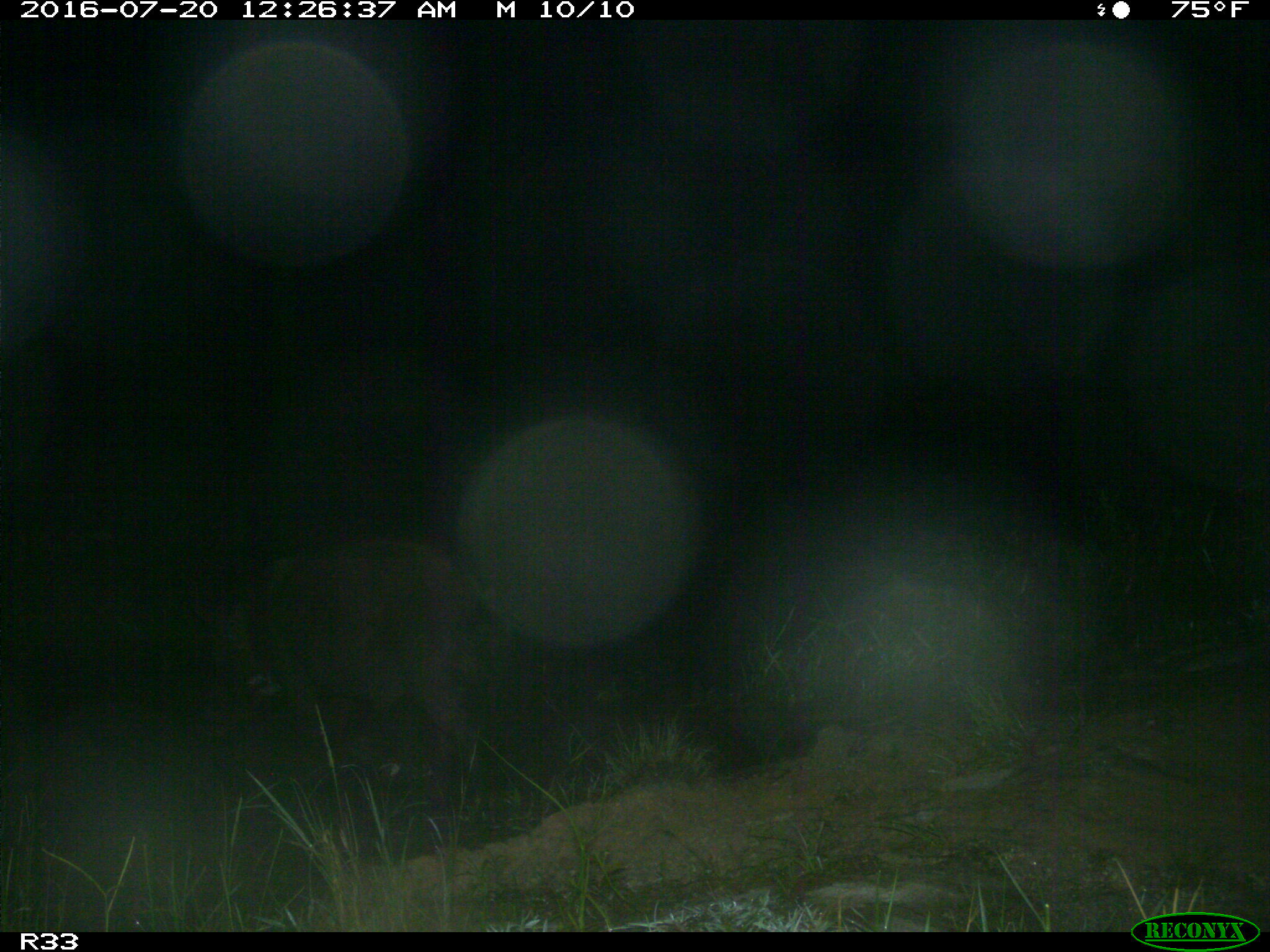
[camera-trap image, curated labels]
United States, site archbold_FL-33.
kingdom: Animalia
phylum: Chordata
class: Mammalia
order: Artiodactyla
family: Suidae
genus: Sus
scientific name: Sus scrofa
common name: wild boar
Sus scrofa (wild boar).